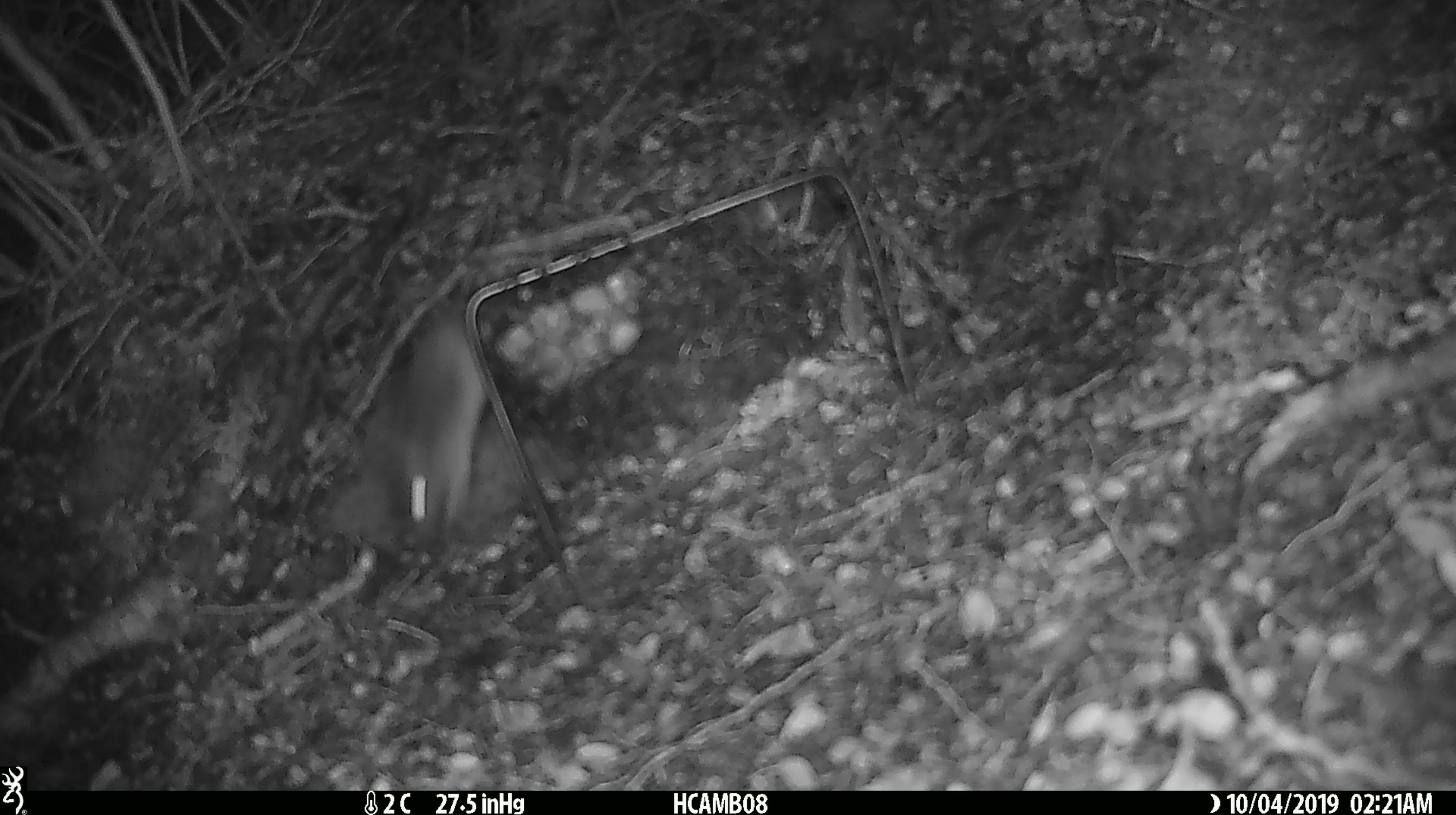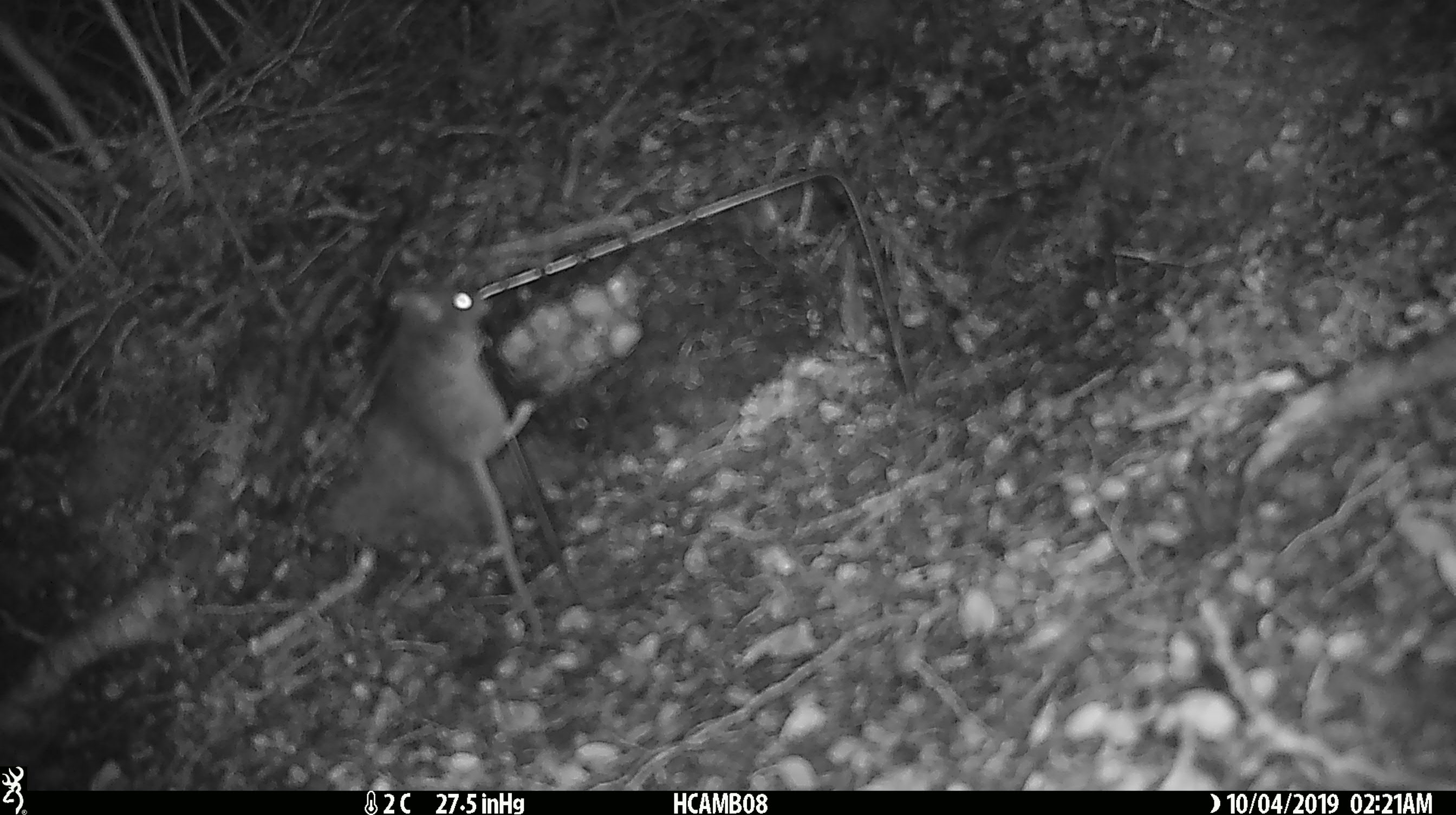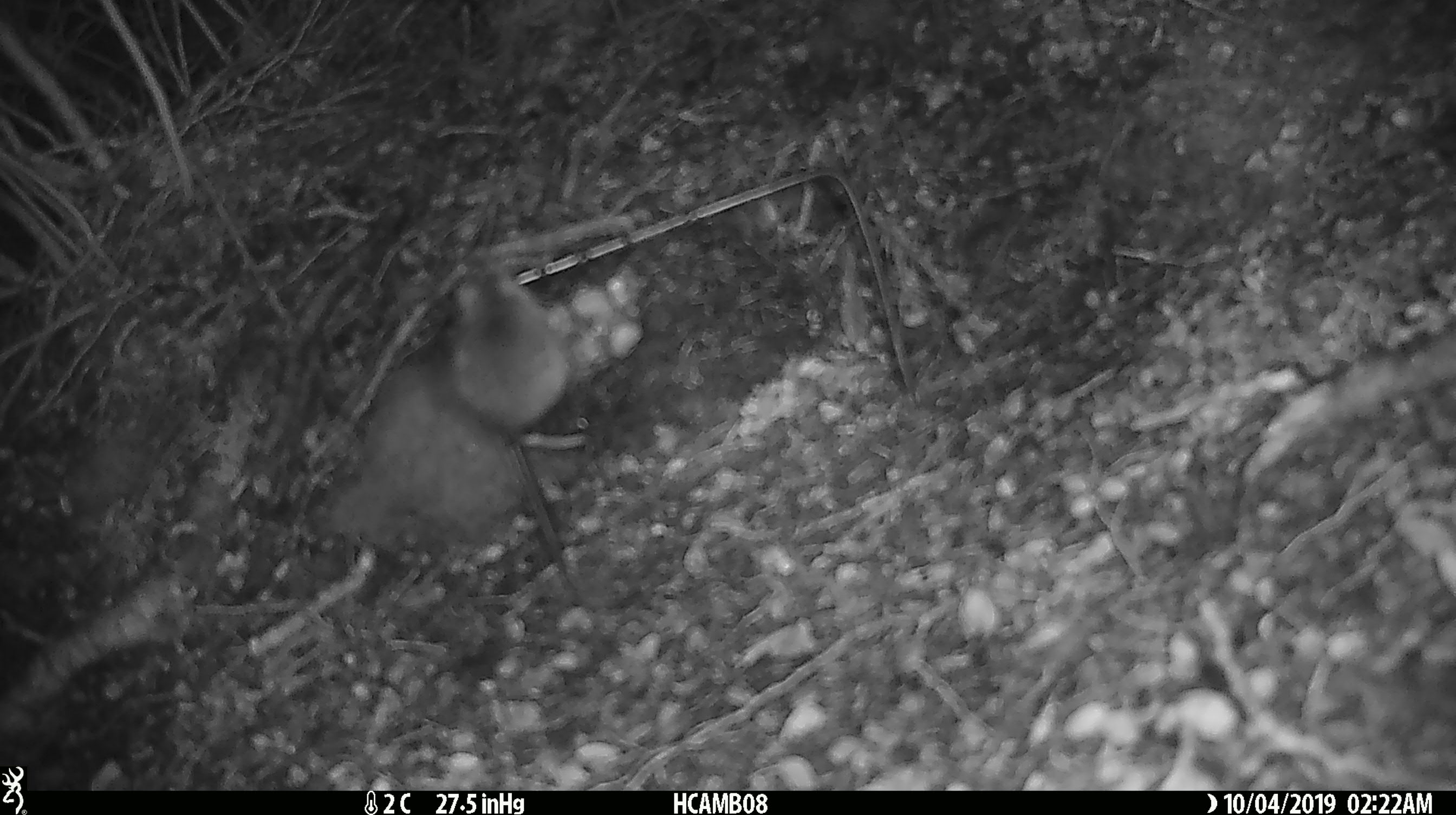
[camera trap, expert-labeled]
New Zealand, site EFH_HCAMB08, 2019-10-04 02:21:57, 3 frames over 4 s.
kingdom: Animalia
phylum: Chordata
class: Mammalia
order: Rodentia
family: Muridae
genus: Mus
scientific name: Mus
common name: mouse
Mouse (Mus).